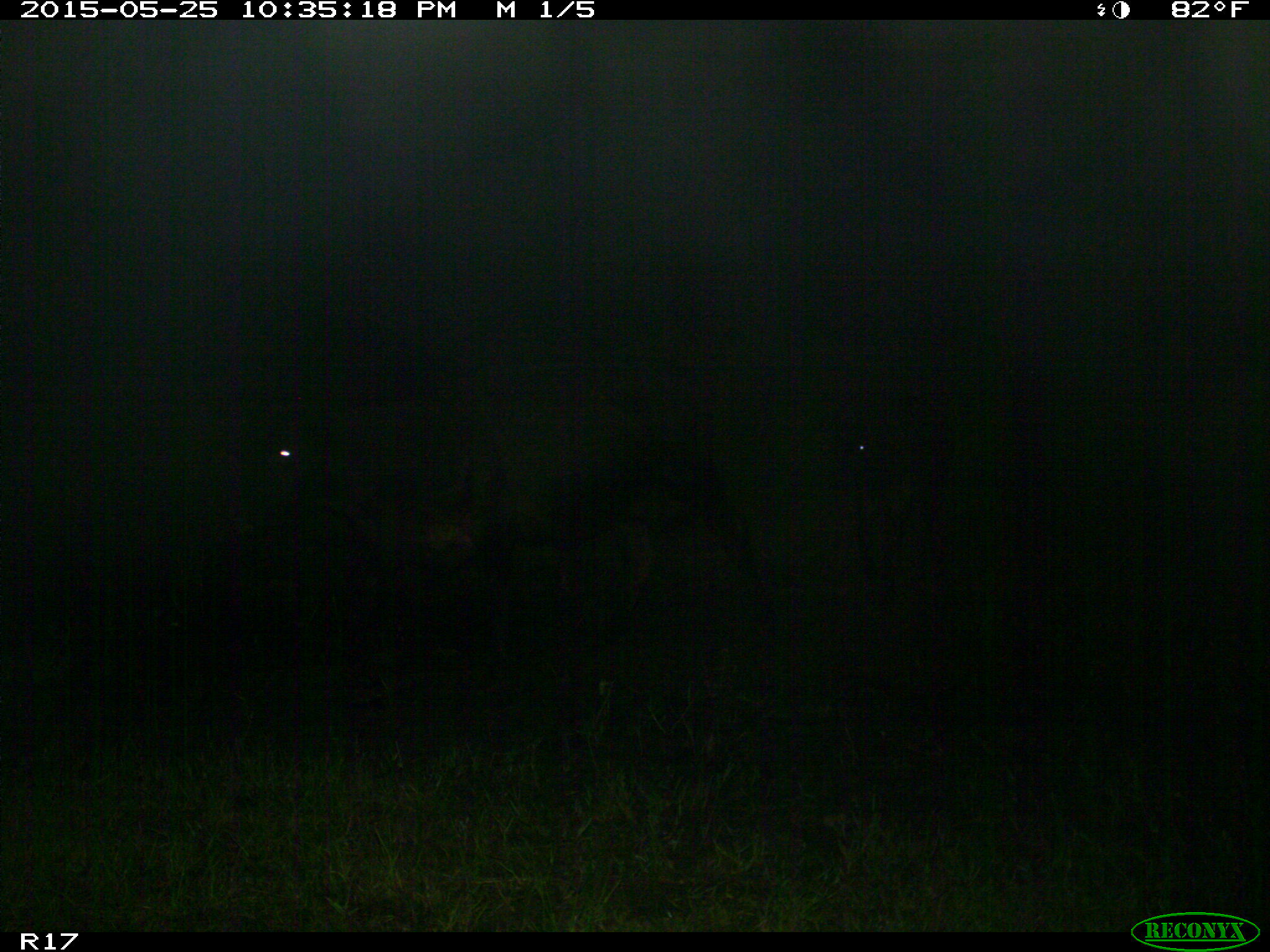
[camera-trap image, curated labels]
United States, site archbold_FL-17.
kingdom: Animalia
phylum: Chordata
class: Mammalia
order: Artiodactyla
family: Bovidae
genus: Bos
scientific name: Bos taurus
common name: domestic cow